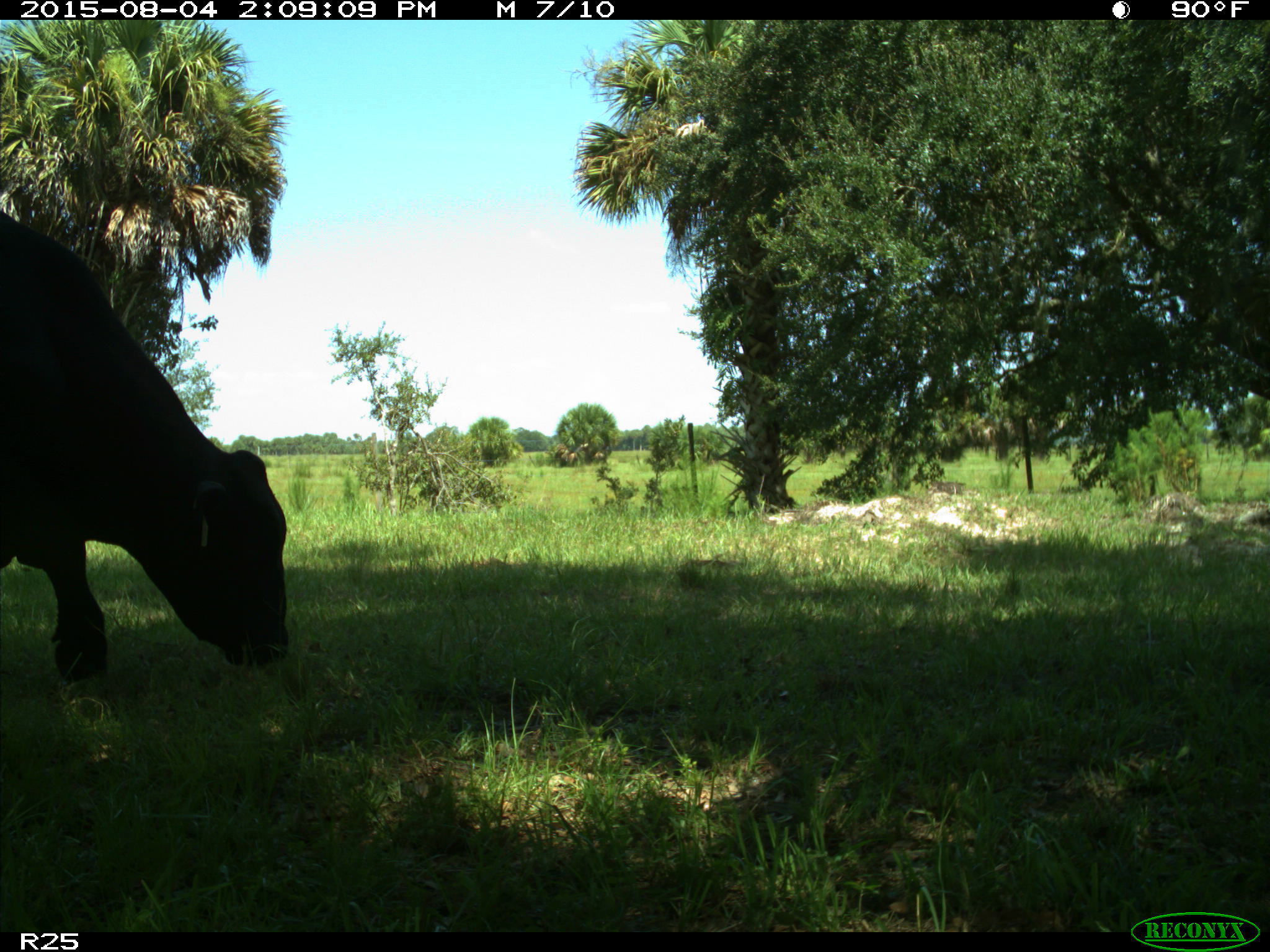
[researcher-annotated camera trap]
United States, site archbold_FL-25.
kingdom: Animalia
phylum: Chordata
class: Mammalia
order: Artiodactyla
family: Bovidae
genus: Bos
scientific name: Bos taurus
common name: domestic cow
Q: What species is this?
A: Bos taurus (domestic cow).